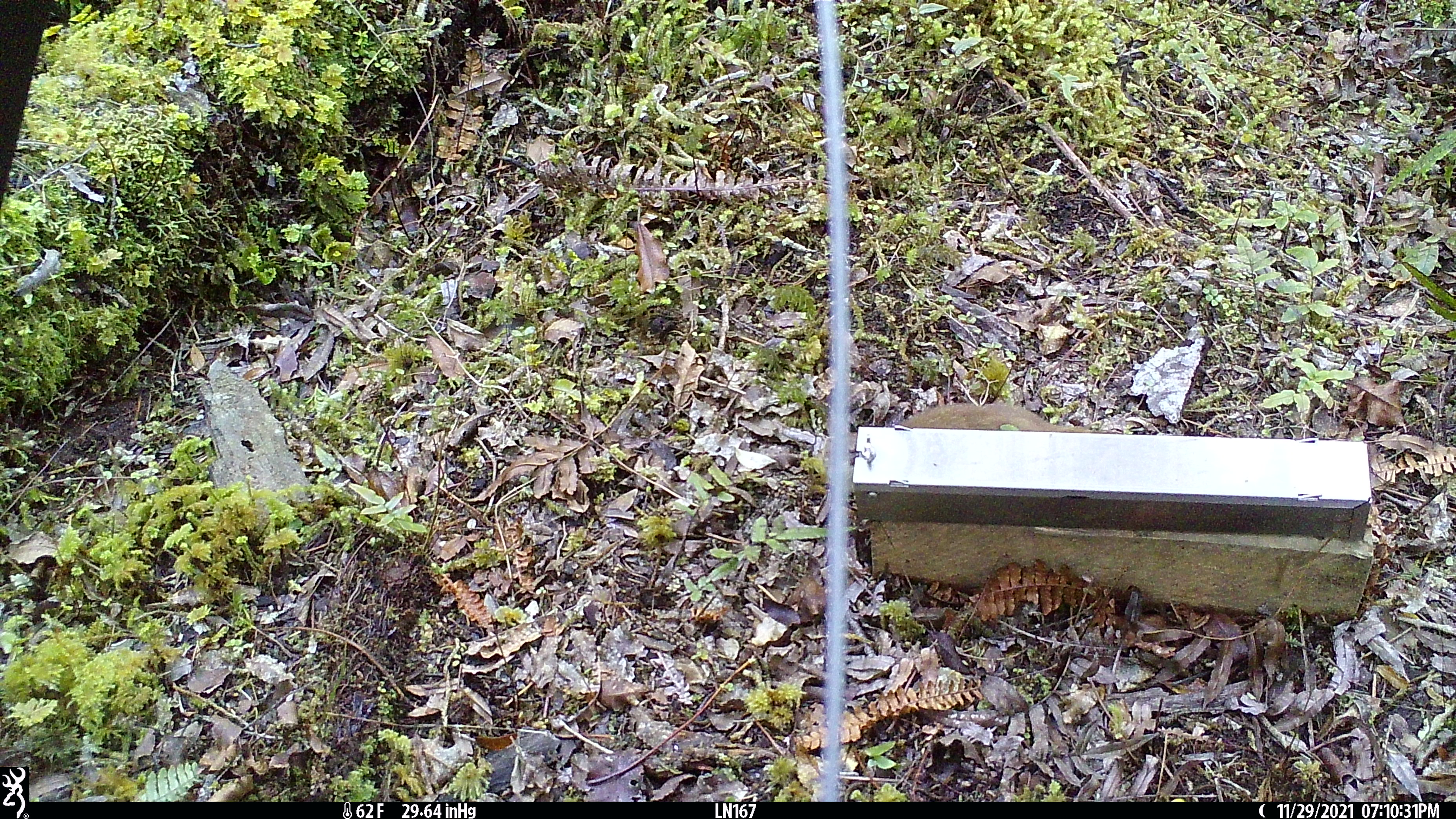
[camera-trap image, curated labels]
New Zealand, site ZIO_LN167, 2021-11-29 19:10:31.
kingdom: Animalia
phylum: Chordata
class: Mammalia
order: Carnivora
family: Mustelidae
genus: Mustela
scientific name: Mustela erminea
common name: stoat